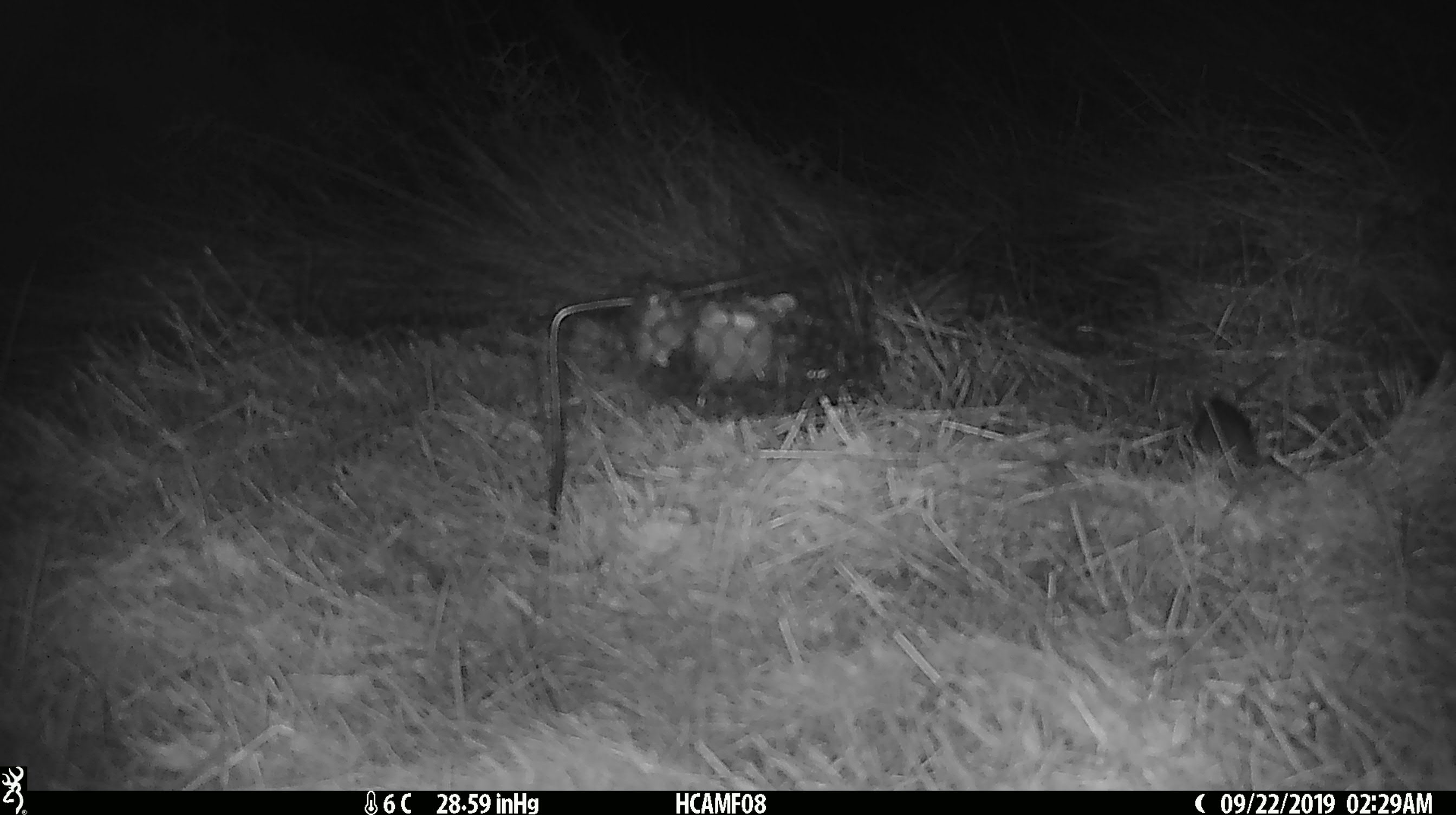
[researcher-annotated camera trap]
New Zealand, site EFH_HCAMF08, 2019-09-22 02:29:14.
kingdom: Animalia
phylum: Chordata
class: Mammalia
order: Rodentia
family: Muridae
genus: Mus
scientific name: Mus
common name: mouse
Mouse (Mus).